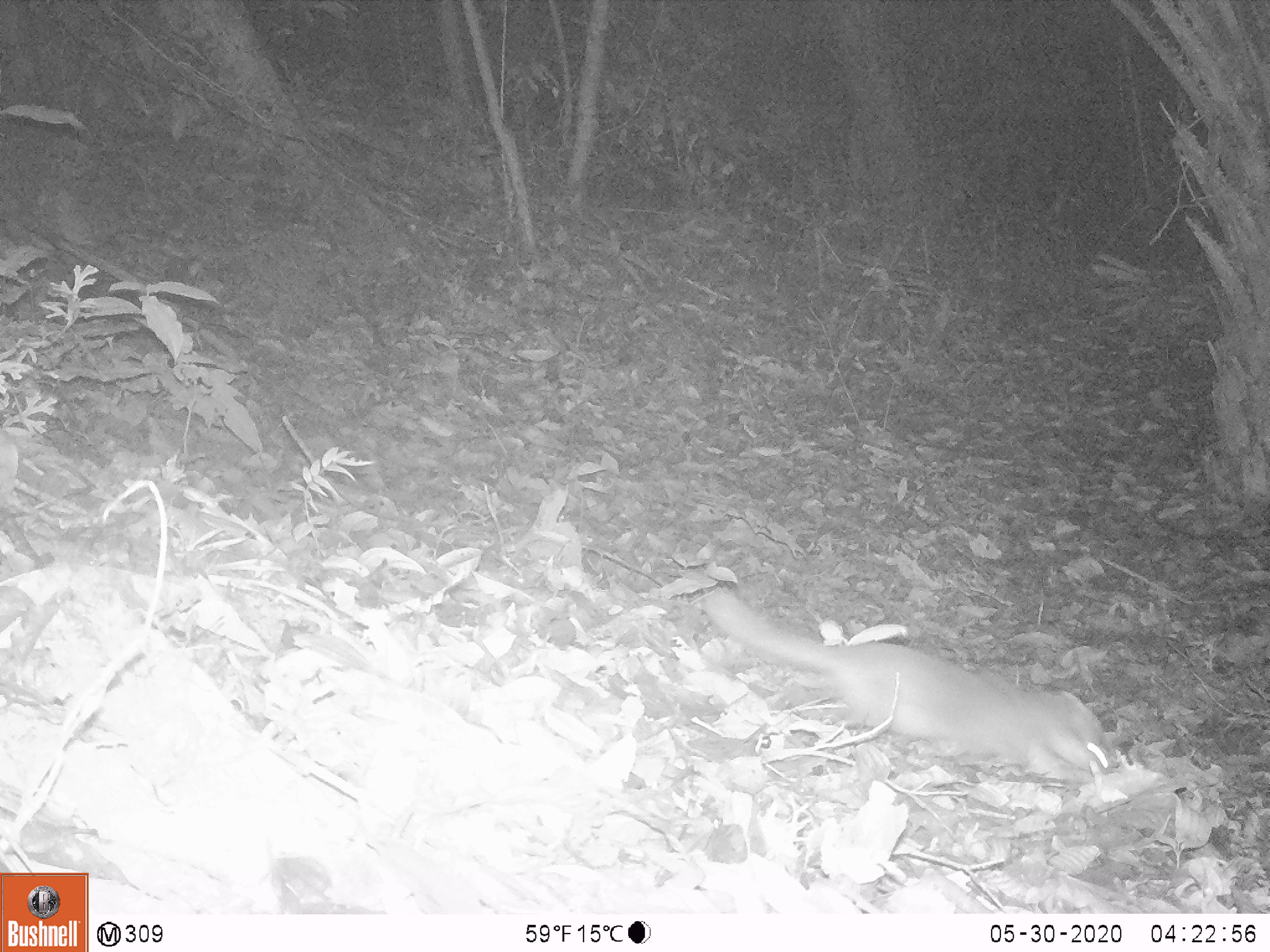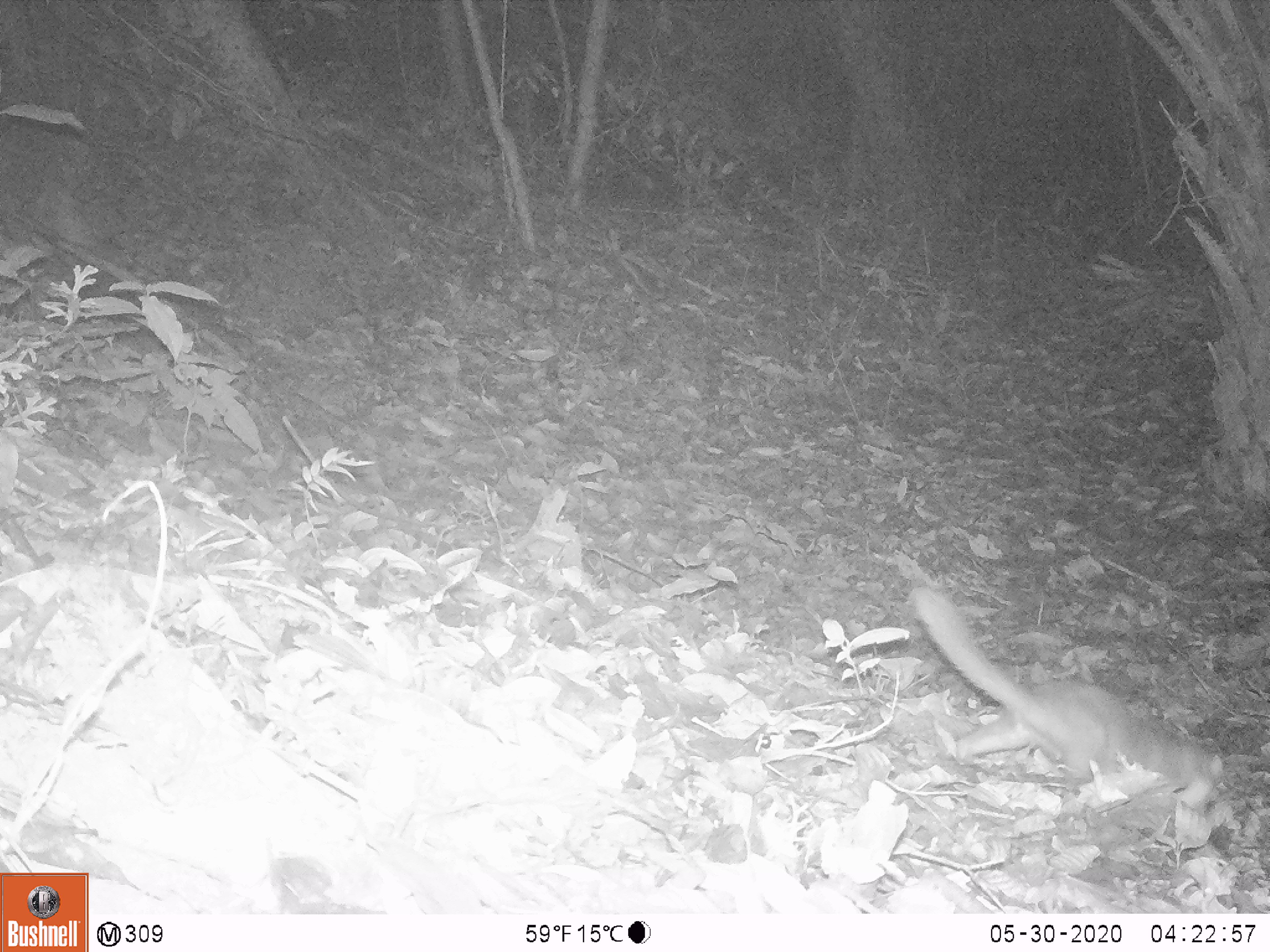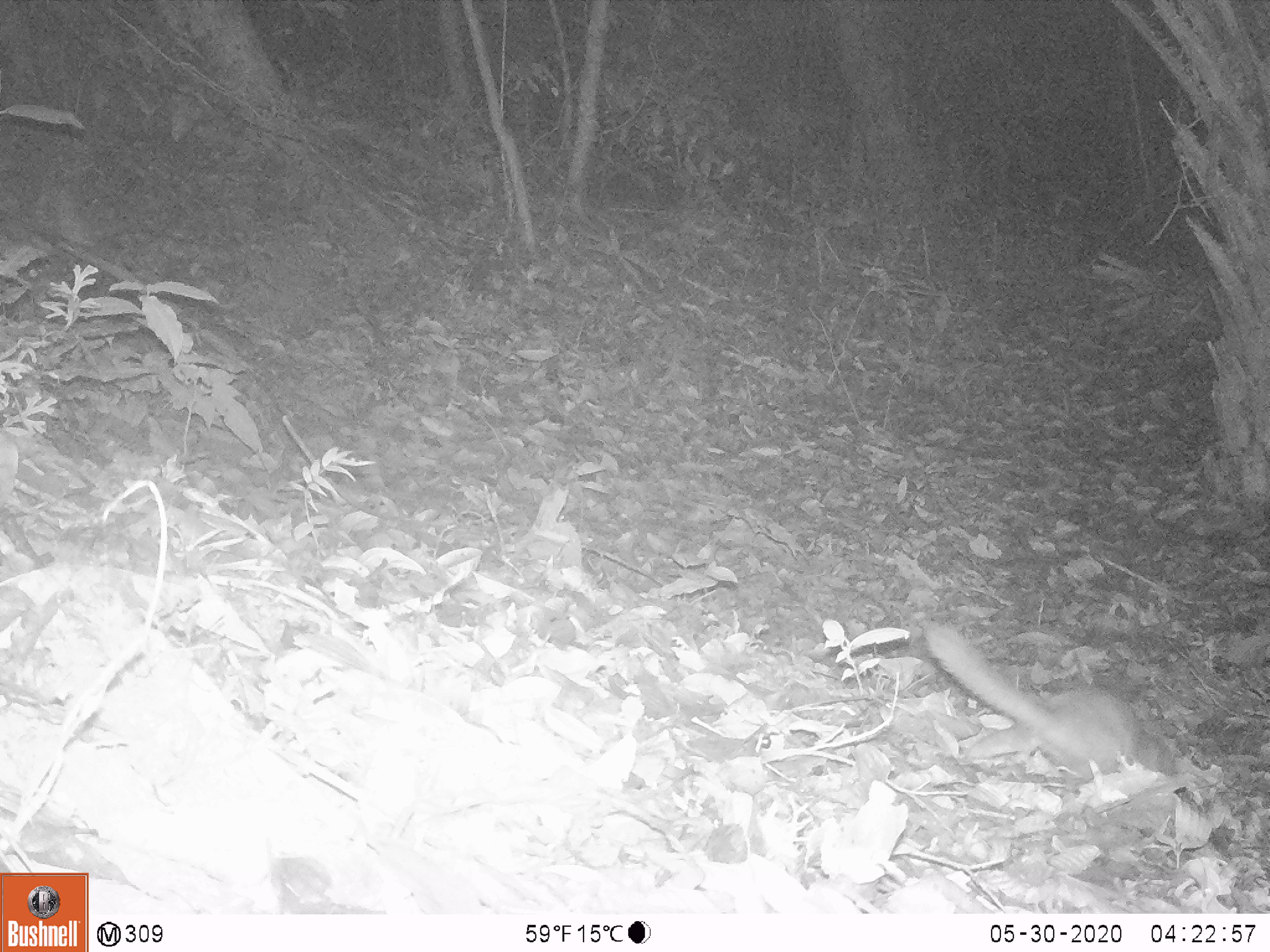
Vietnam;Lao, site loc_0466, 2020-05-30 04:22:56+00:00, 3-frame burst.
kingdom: Animalia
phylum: Chordata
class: Mammalia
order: Carnivora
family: Mustelidae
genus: Melogale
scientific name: Melogale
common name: ferret badger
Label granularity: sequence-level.